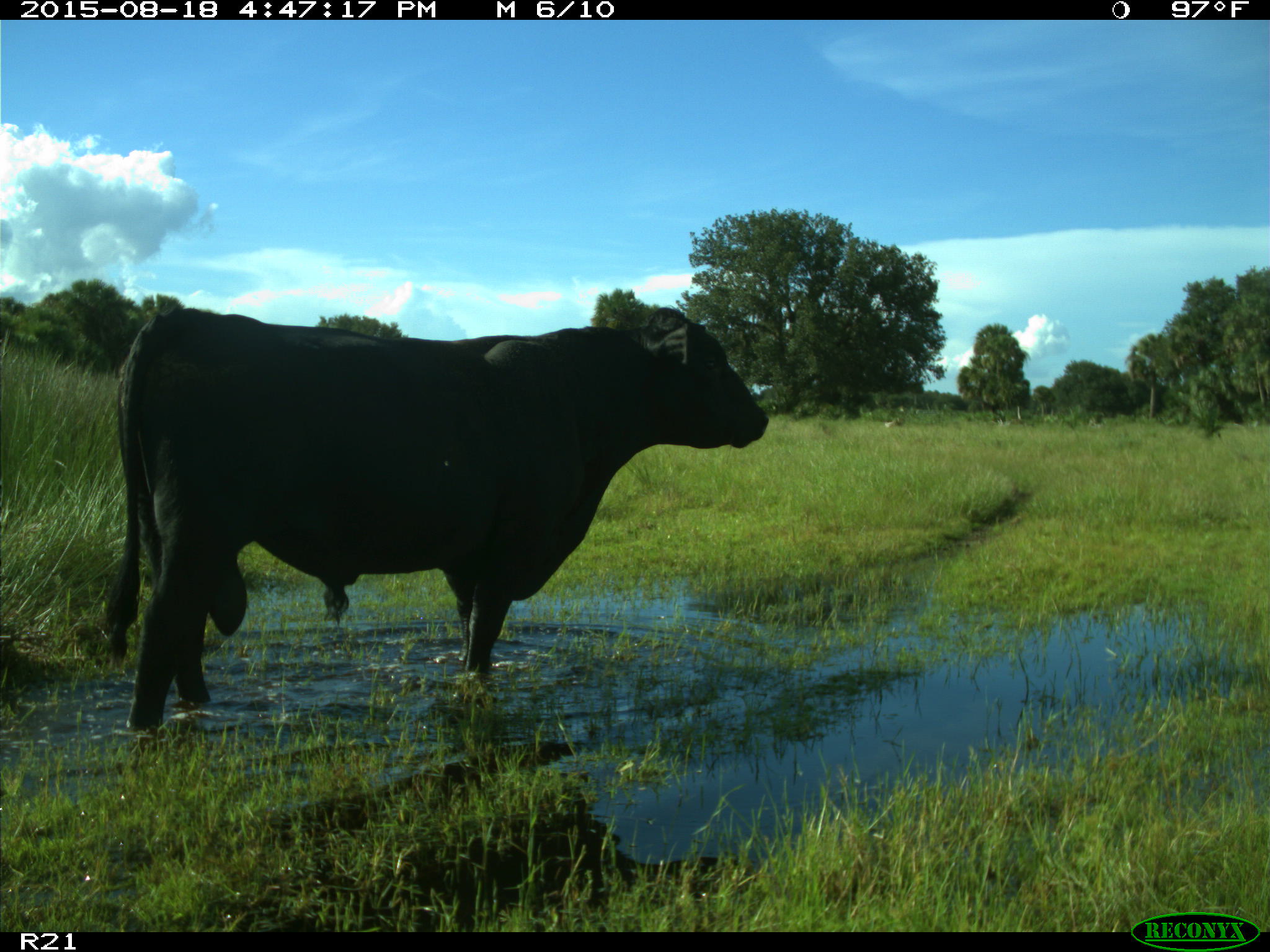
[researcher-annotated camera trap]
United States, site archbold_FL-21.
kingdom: Animalia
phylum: Chordata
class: Mammalia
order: Artiodactyla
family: Bovidae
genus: Bos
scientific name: Bos taurus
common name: domestic cow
Bos taurus (domestic cow).